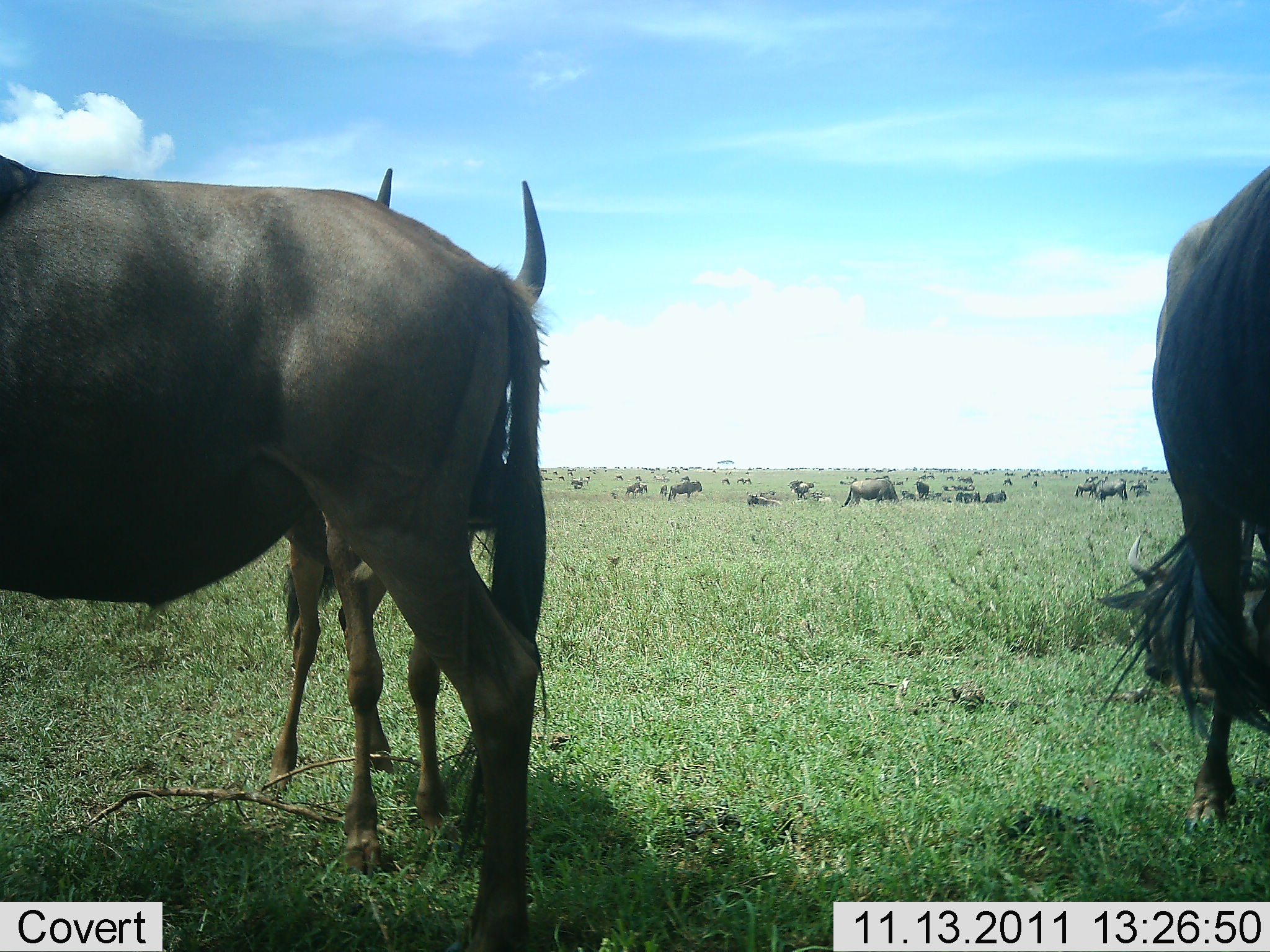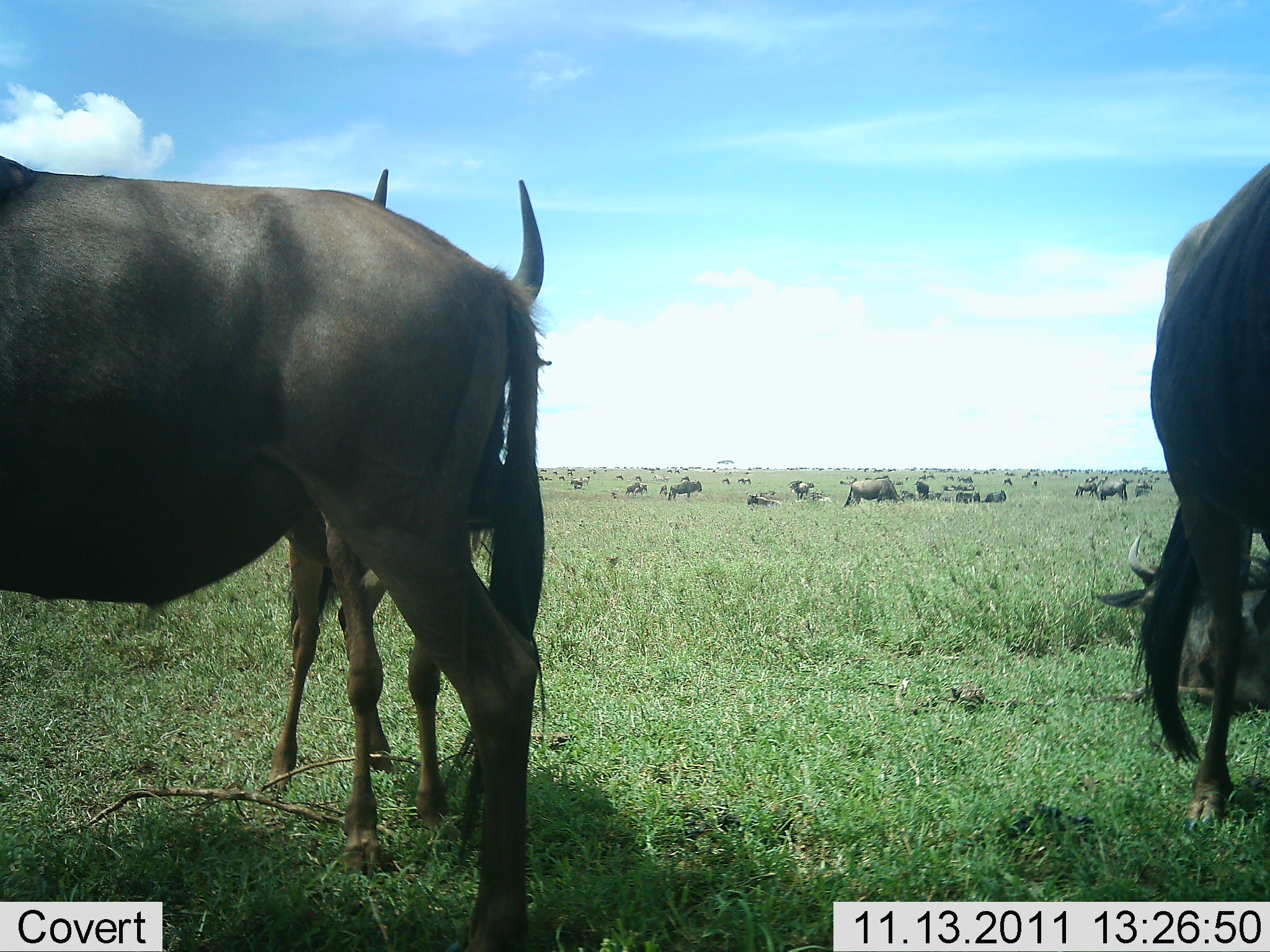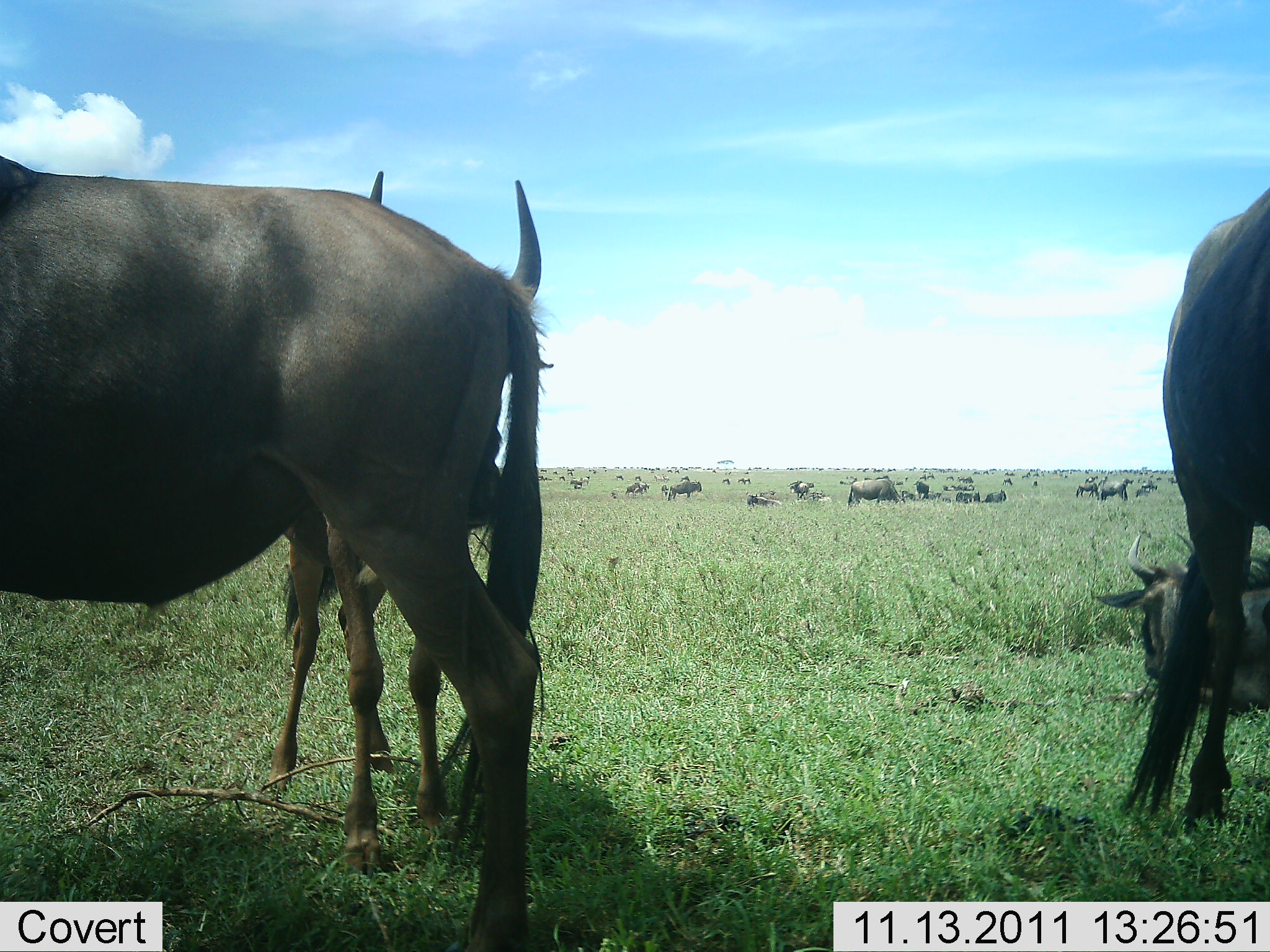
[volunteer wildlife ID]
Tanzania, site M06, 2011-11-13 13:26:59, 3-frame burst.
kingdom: Animalia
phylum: Chordata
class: Mammalia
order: Artiodactyla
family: Bovidae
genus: Connochaetes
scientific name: Connochaetes taurinus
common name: blue wildebeest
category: wildebeest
Wildebeest (blue wildebeest) (Connochaetes taurinus), count 11-50. Behavior (volunteer vote fractions): standing 87%, resting 73%, moving 20%, interacting 7%. Young present (vote fraction): 7%. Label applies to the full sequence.